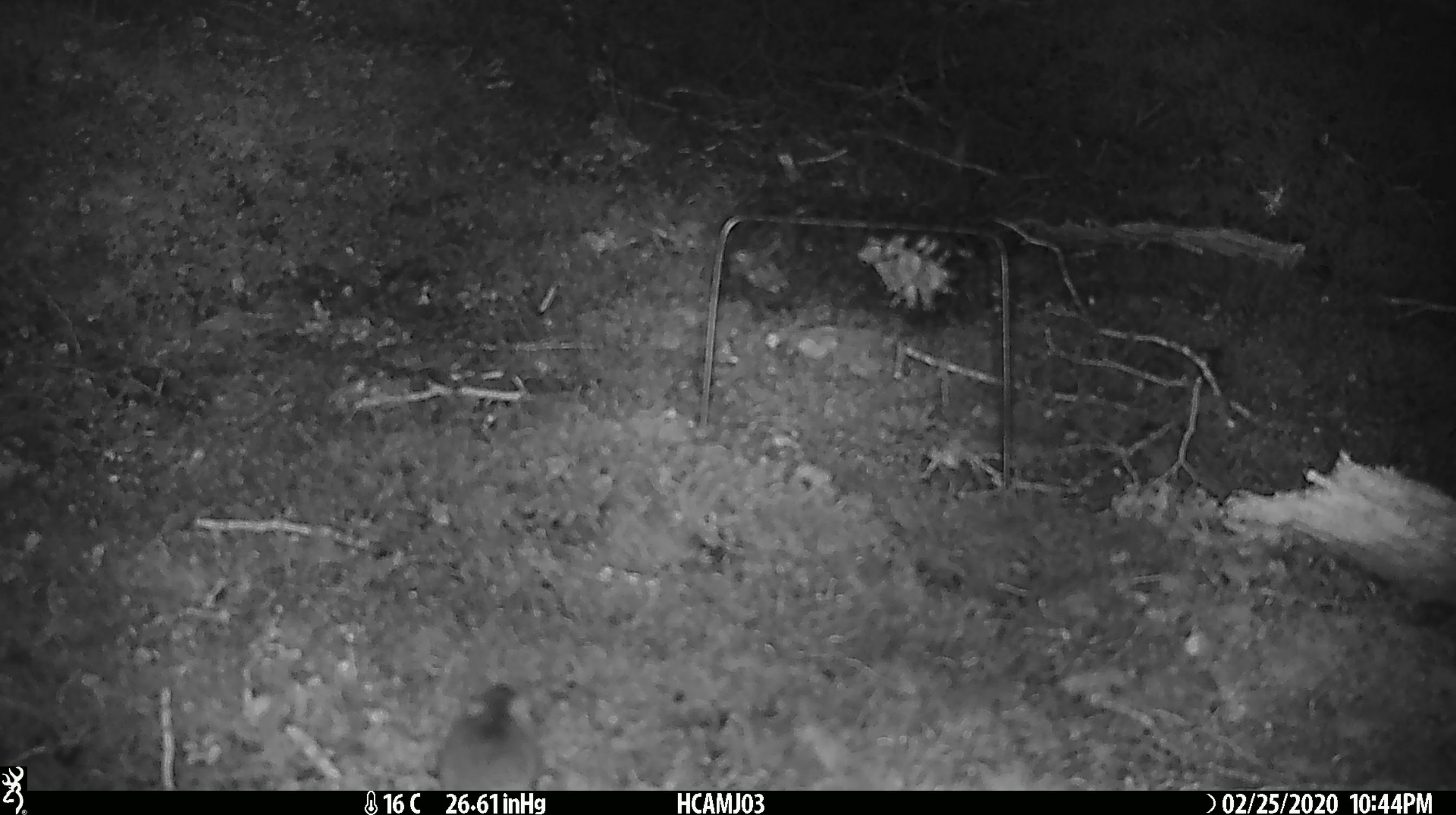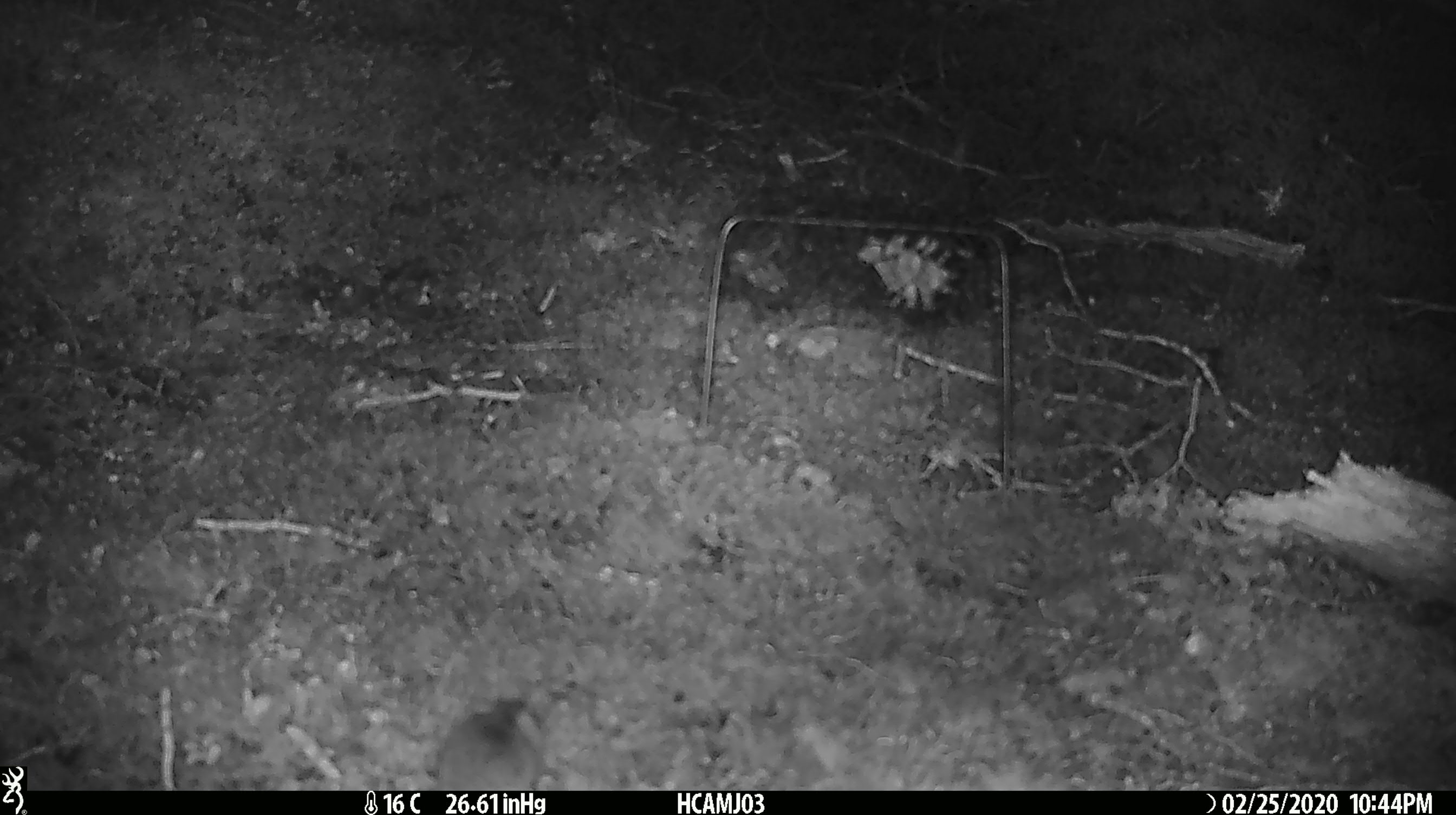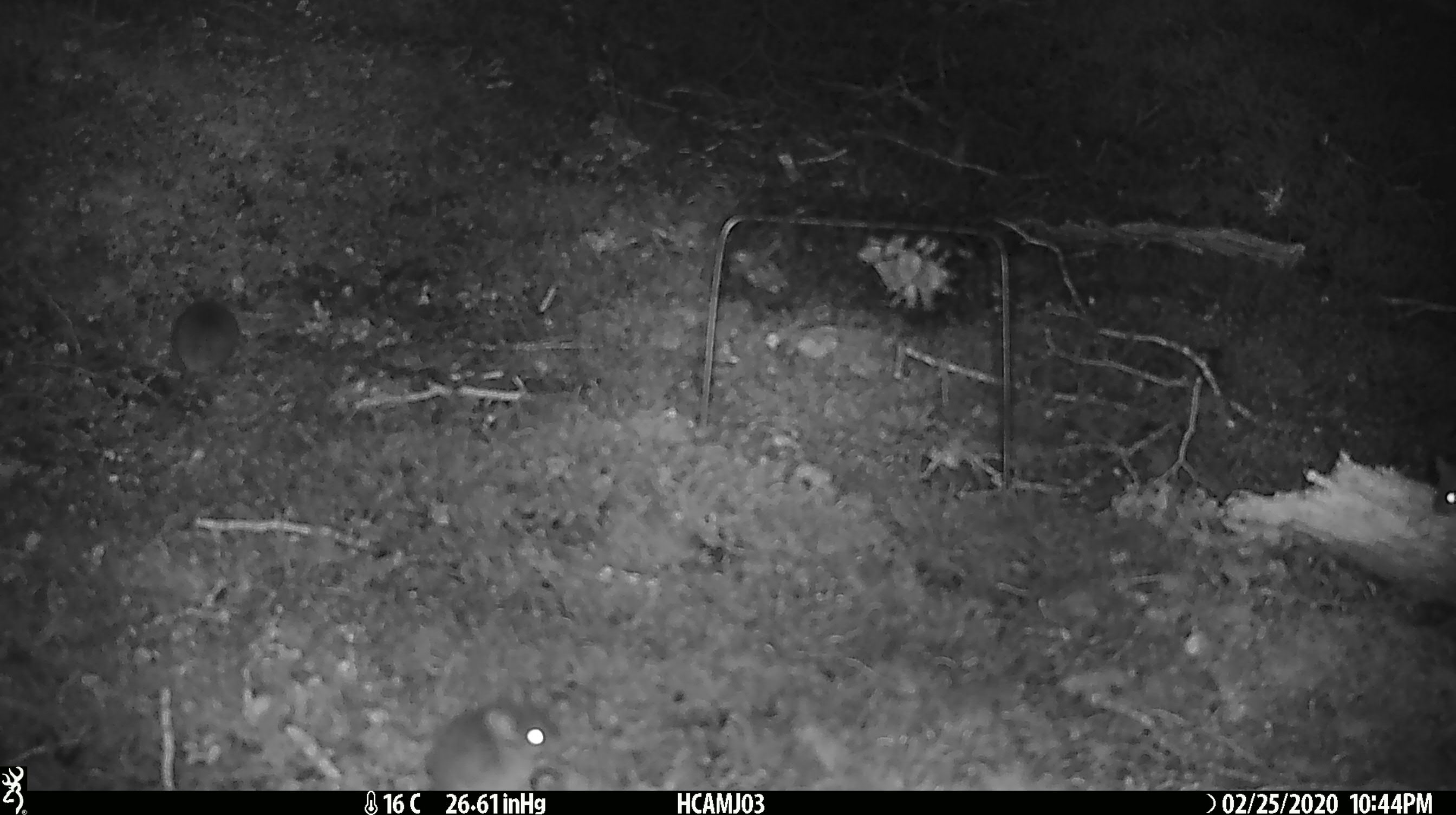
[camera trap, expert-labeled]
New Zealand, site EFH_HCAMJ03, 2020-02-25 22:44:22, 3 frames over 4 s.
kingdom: Animalia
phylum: Chordata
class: Mammalia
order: Rodentia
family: Muridae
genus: Mus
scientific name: Mus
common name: mouse